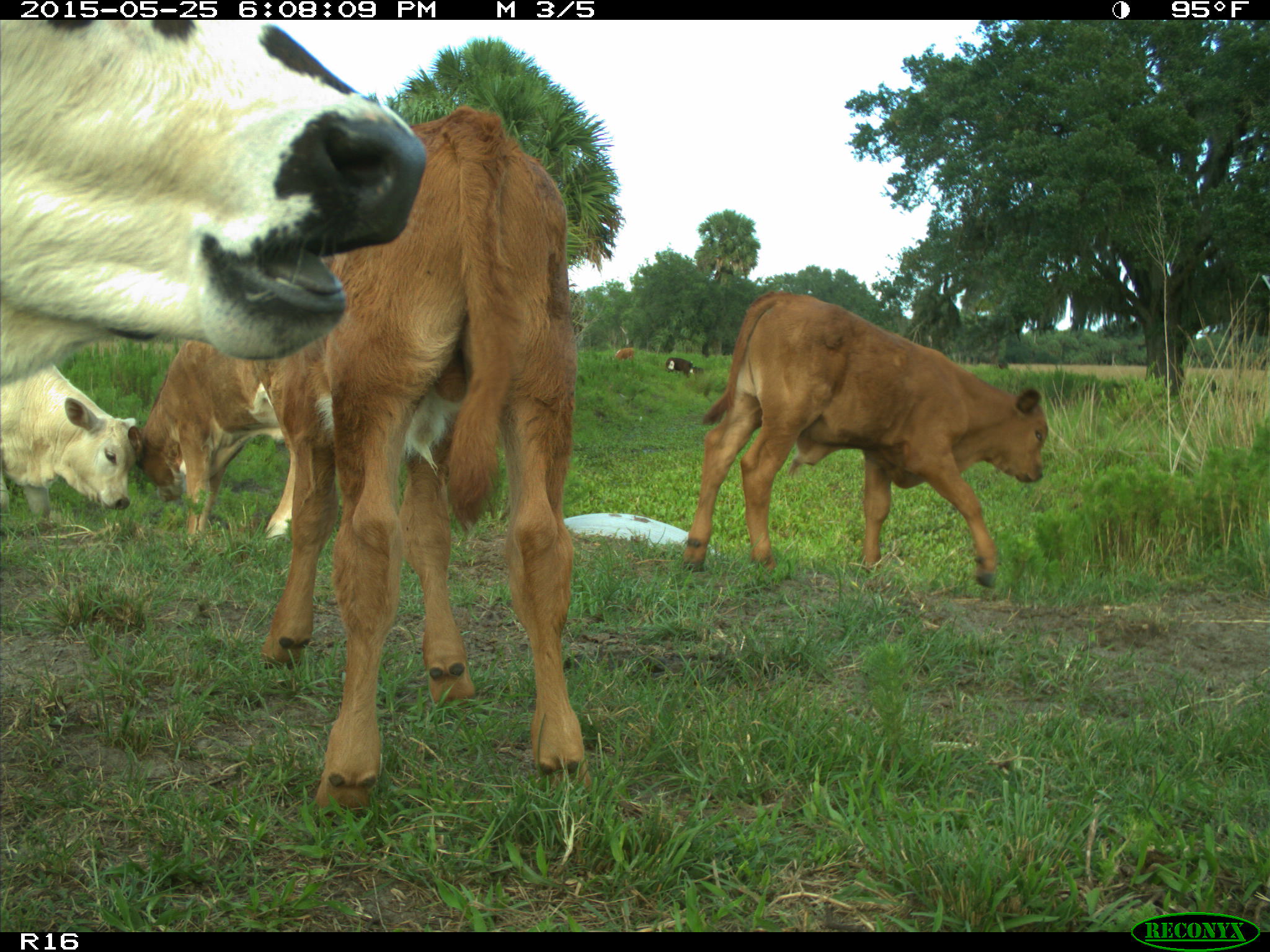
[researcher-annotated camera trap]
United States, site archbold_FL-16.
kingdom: Animalia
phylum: Chordata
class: Mammalia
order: Artiodactyla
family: Bovidae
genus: Bos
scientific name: Bos taurus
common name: domestic cow